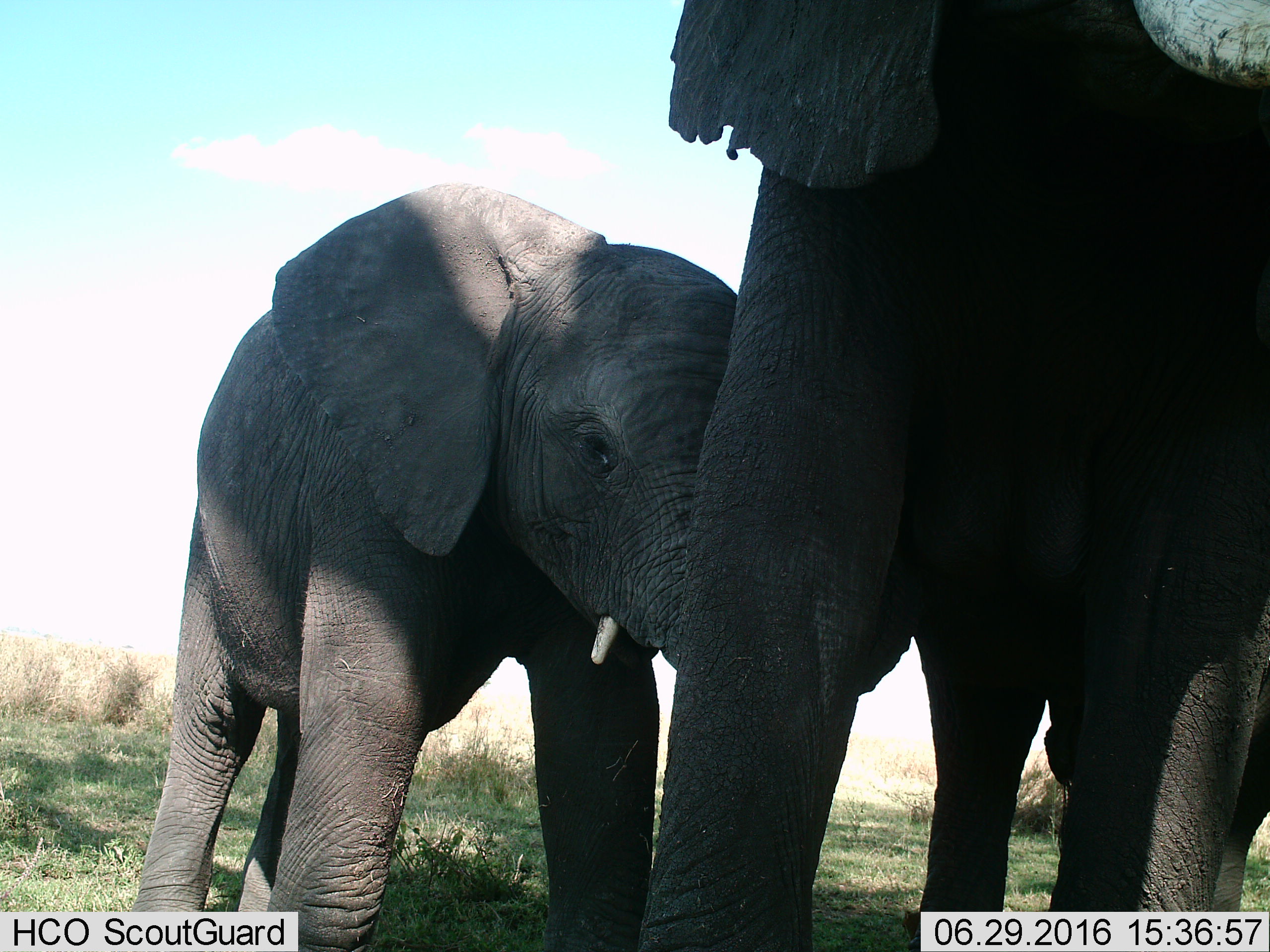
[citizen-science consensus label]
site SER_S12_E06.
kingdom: Animalia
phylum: Chordata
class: Mammalia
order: Proboscidea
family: Elephantidae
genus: Loxodonta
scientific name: Loxodonta africana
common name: african bush elephant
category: elephant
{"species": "elephant (african bush elephant) (Loxodonta africana)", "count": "2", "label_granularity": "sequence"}